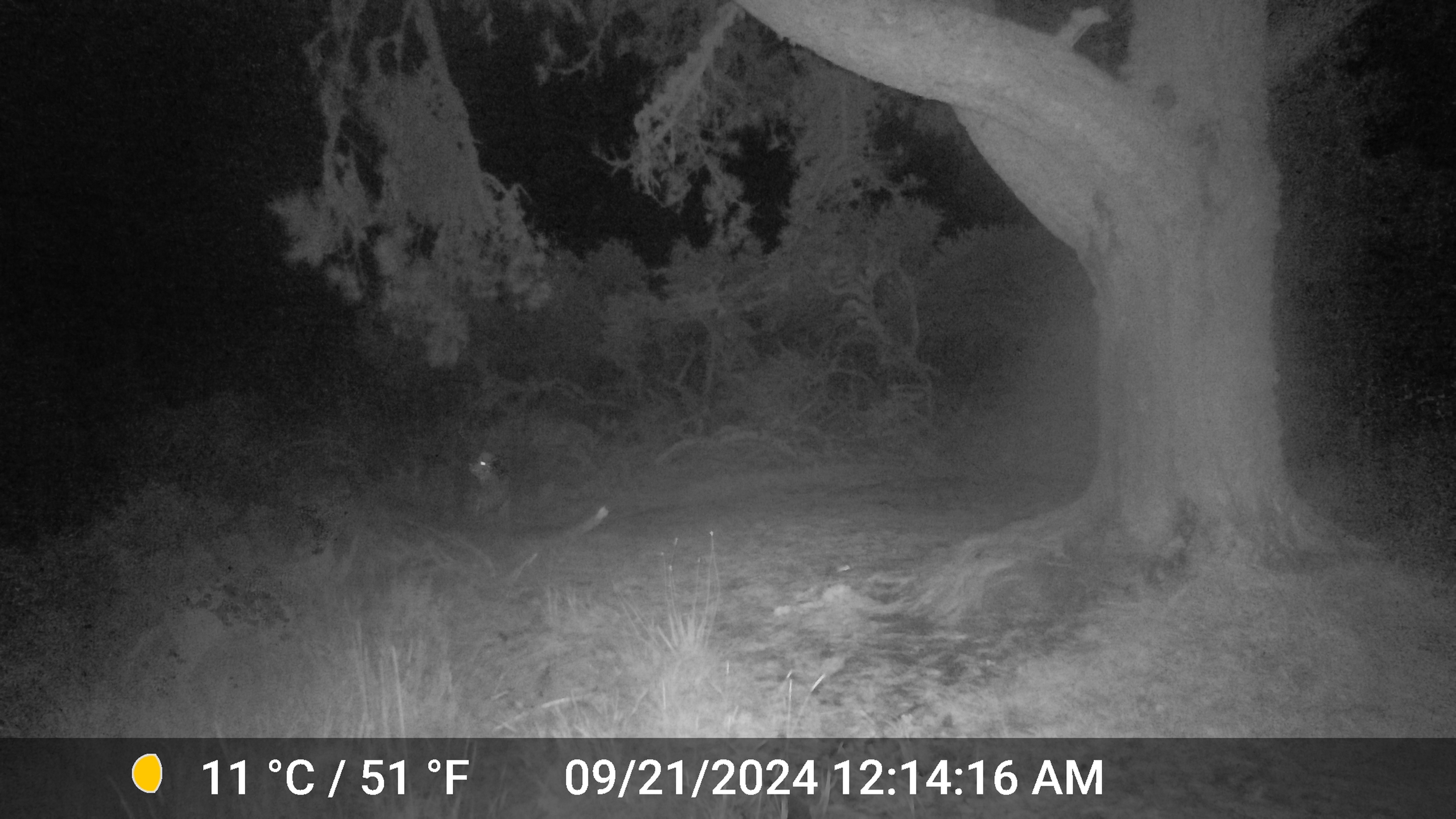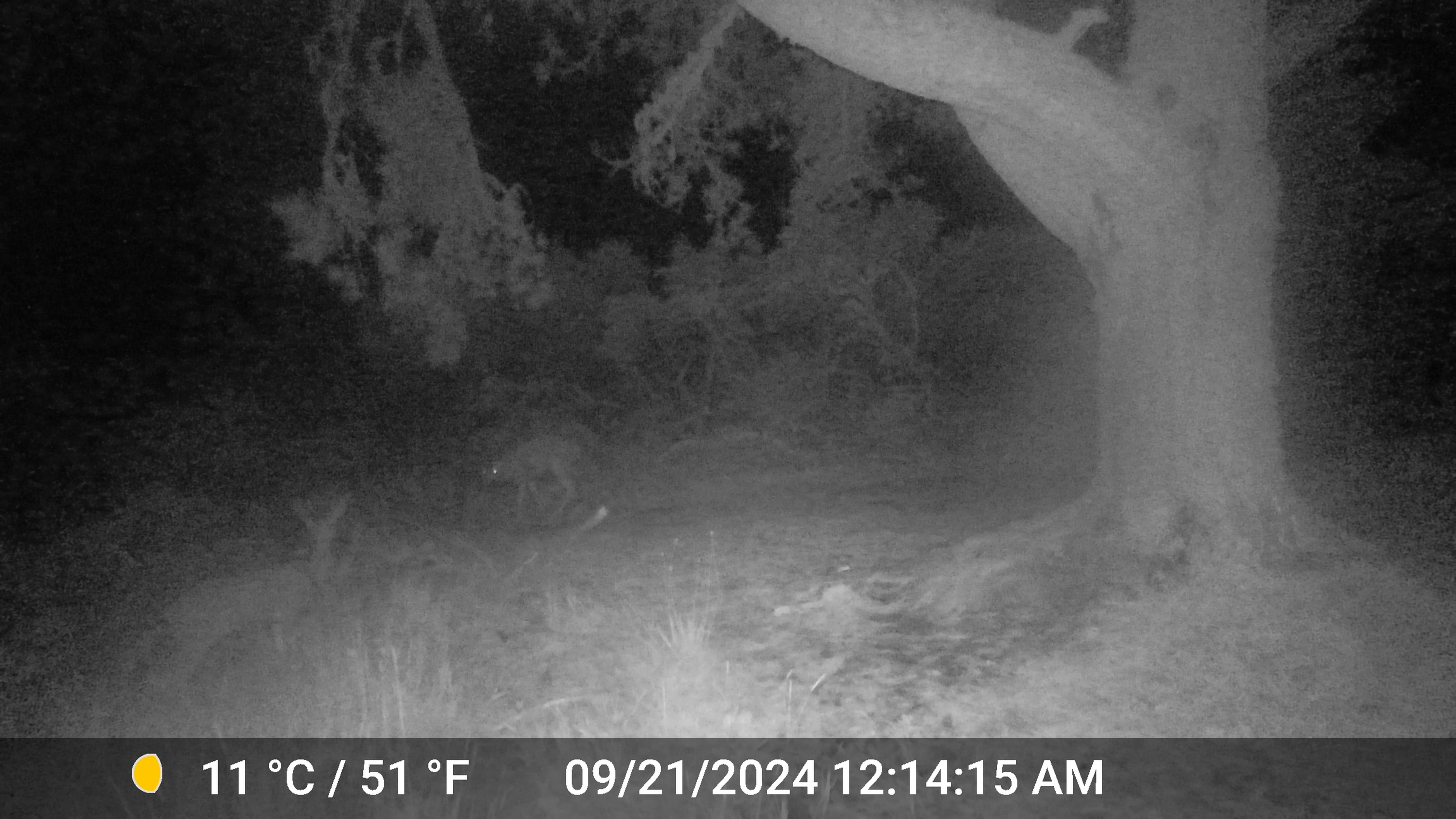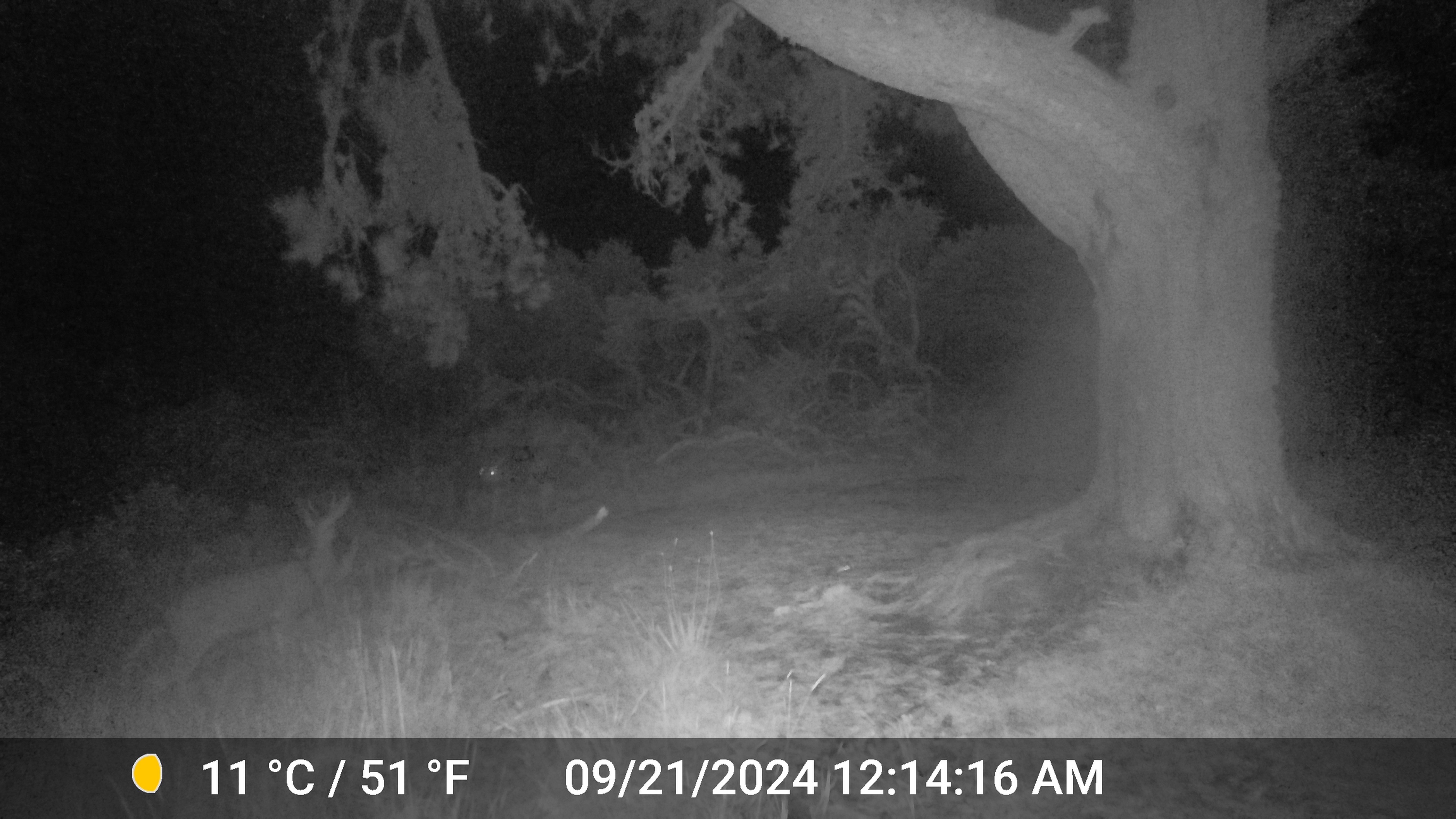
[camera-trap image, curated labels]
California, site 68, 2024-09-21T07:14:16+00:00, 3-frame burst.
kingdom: Animalia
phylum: Chordata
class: Mammalia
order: Artiodactyla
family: Cervidae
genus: Odocoileus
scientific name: Odocoileus hemionus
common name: mule deer